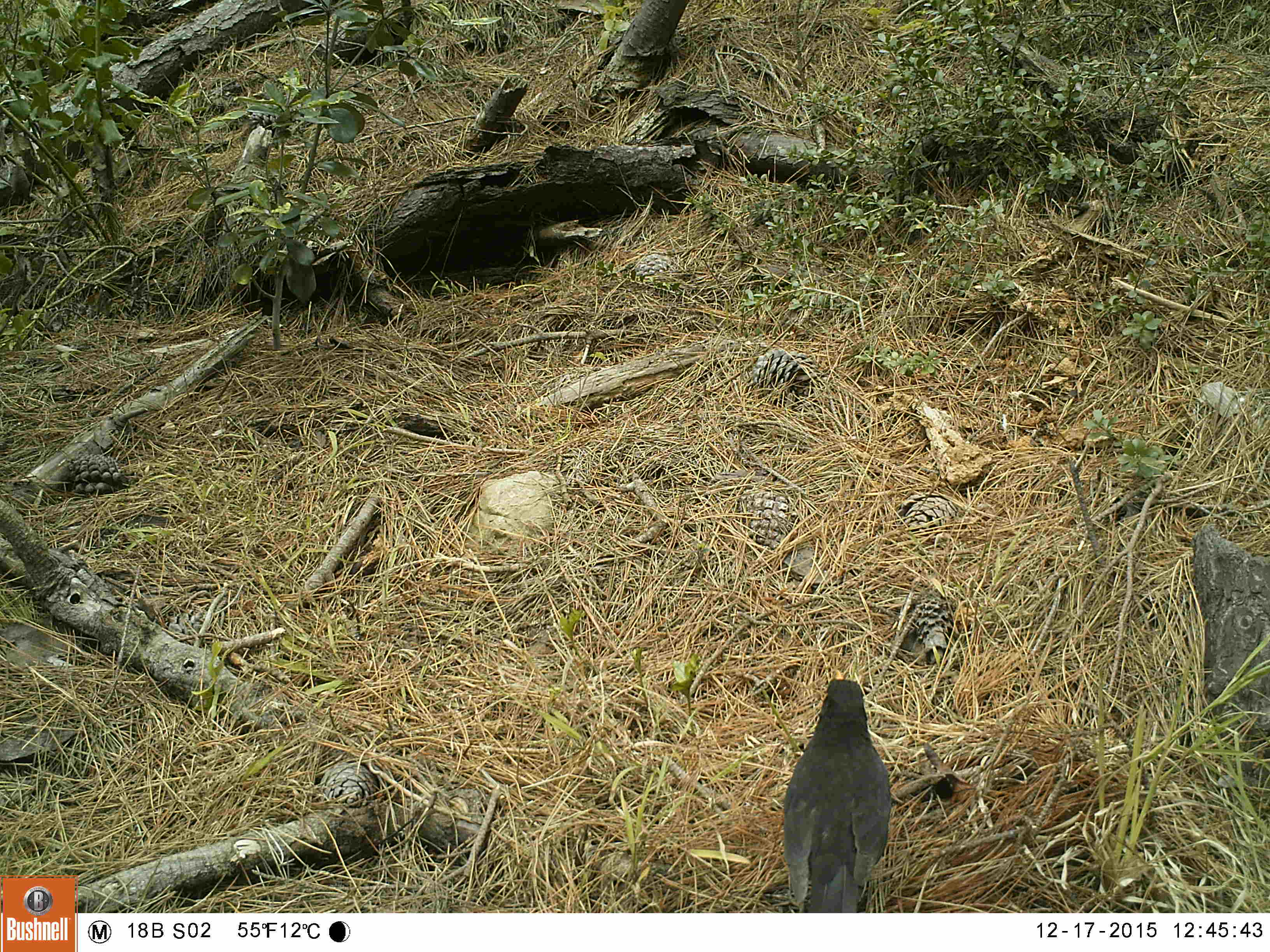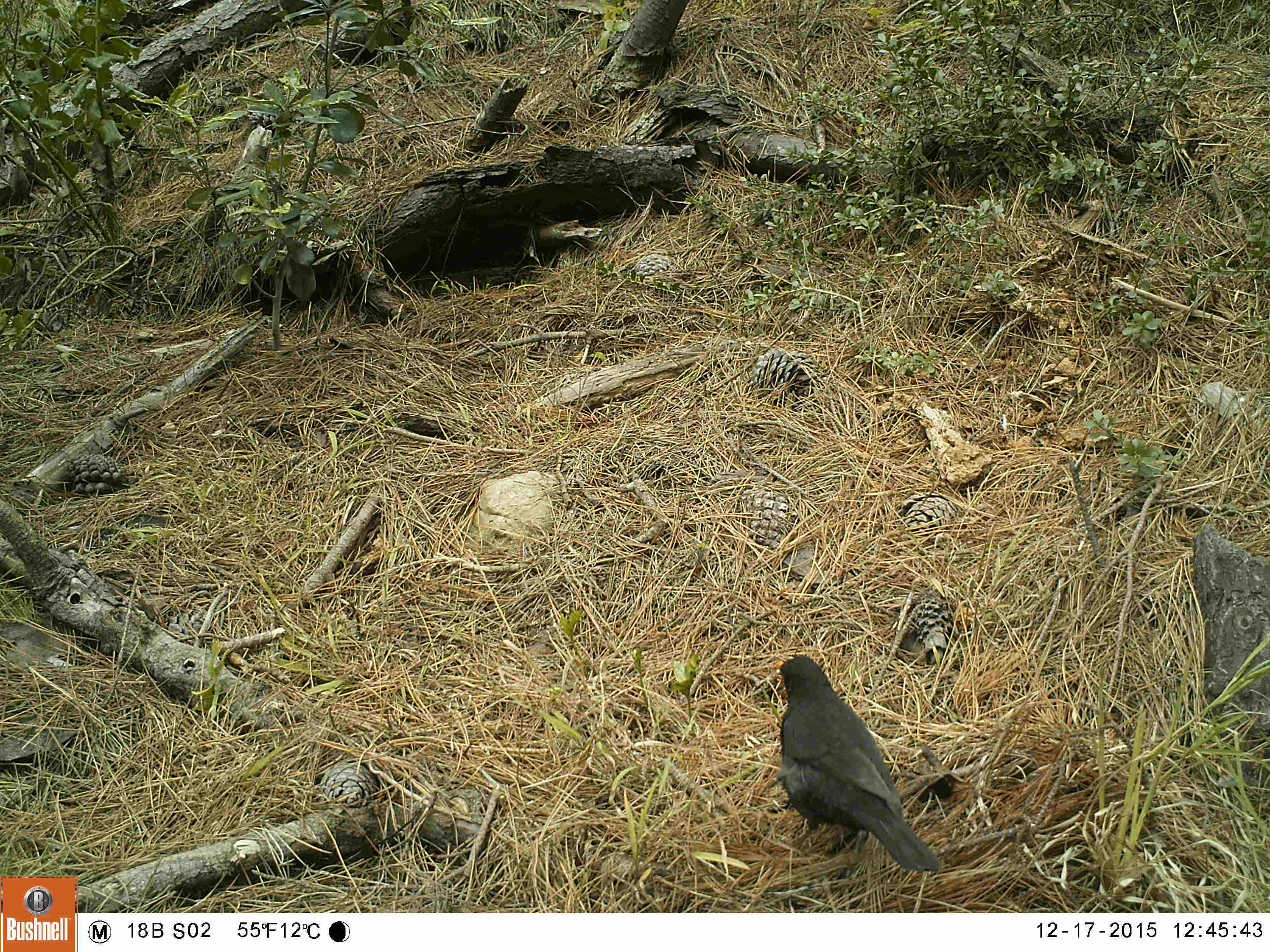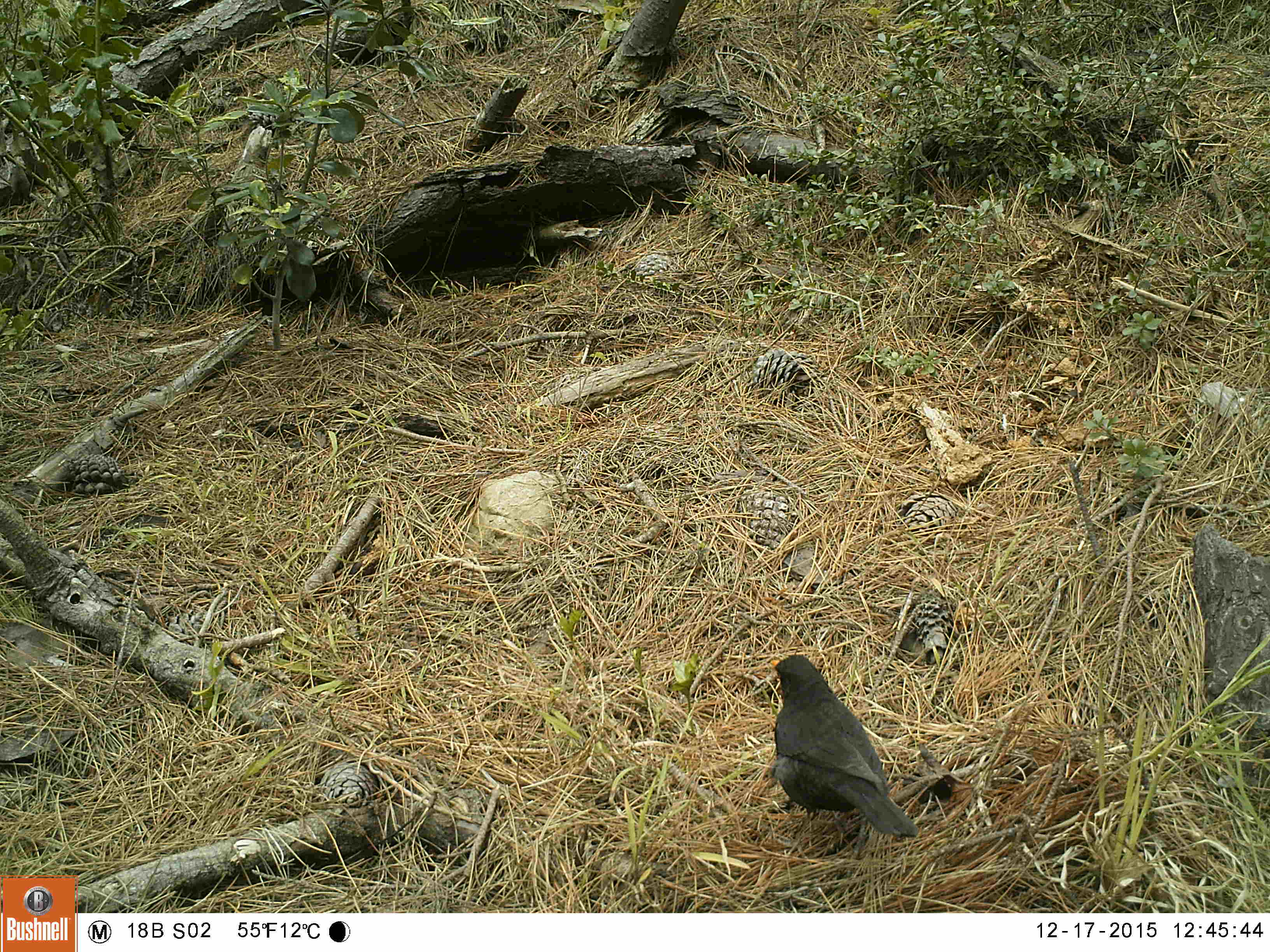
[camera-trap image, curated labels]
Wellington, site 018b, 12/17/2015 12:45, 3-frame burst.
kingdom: Animalia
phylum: Chordata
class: Aves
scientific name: Aves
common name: bird